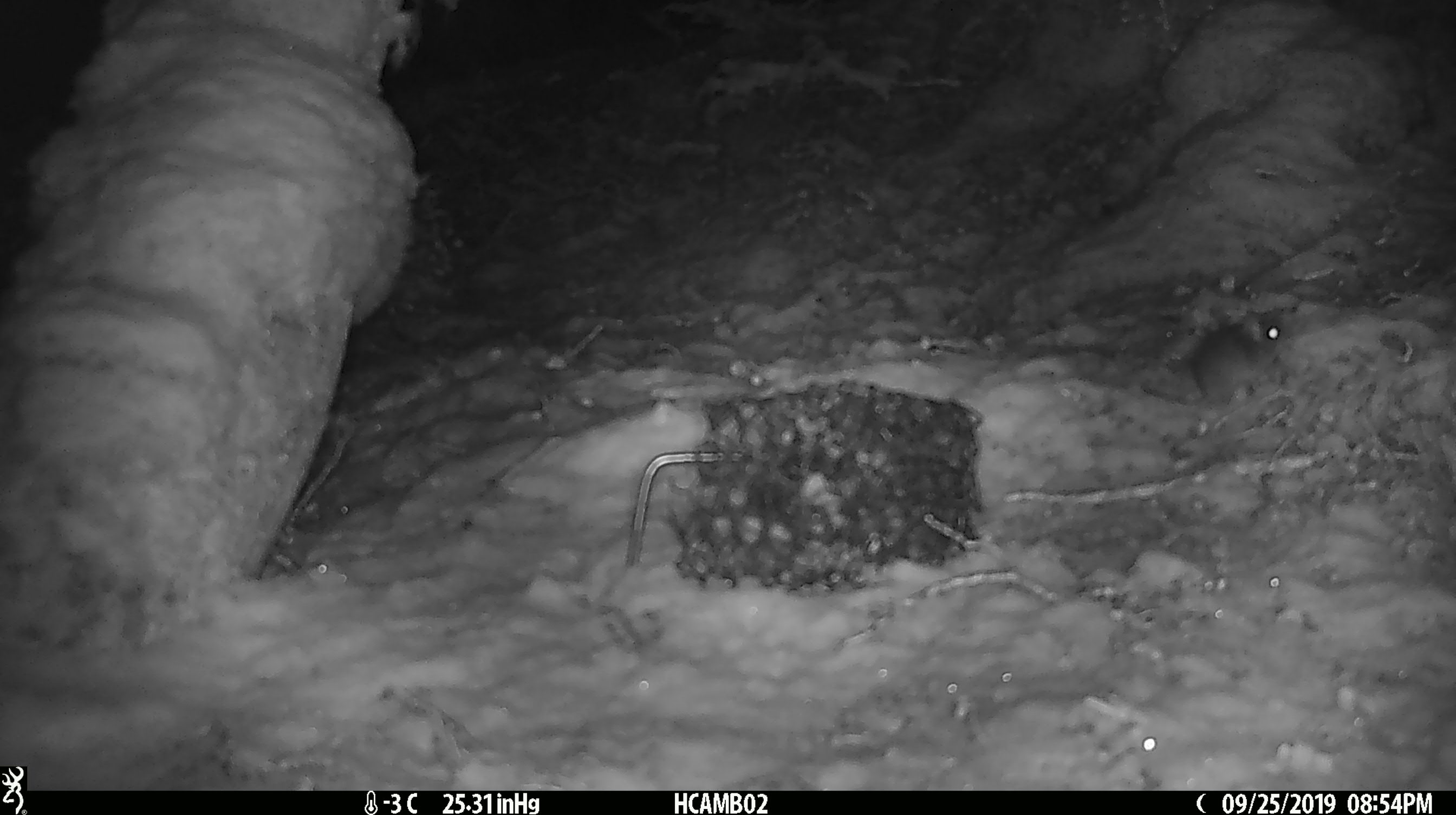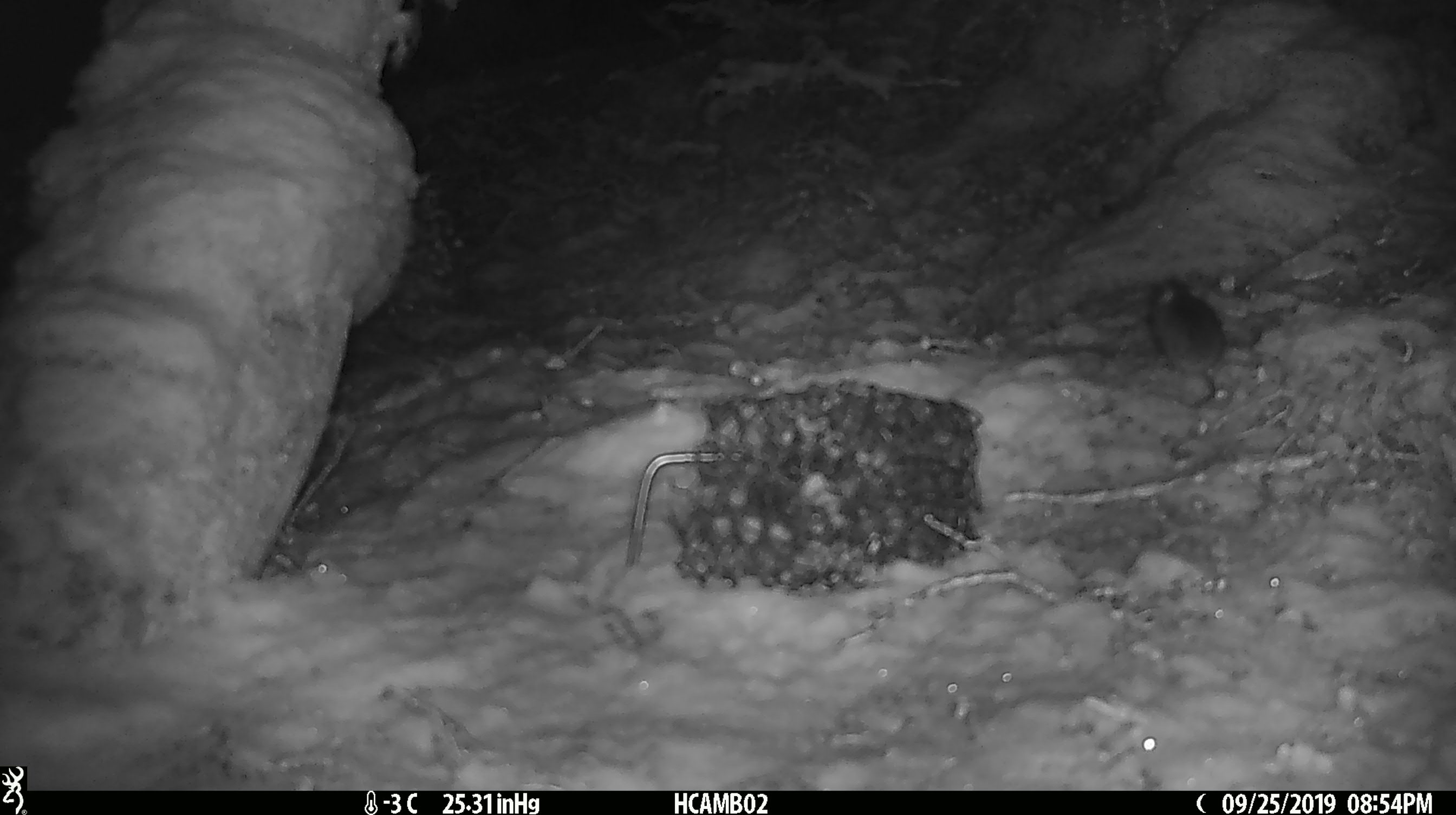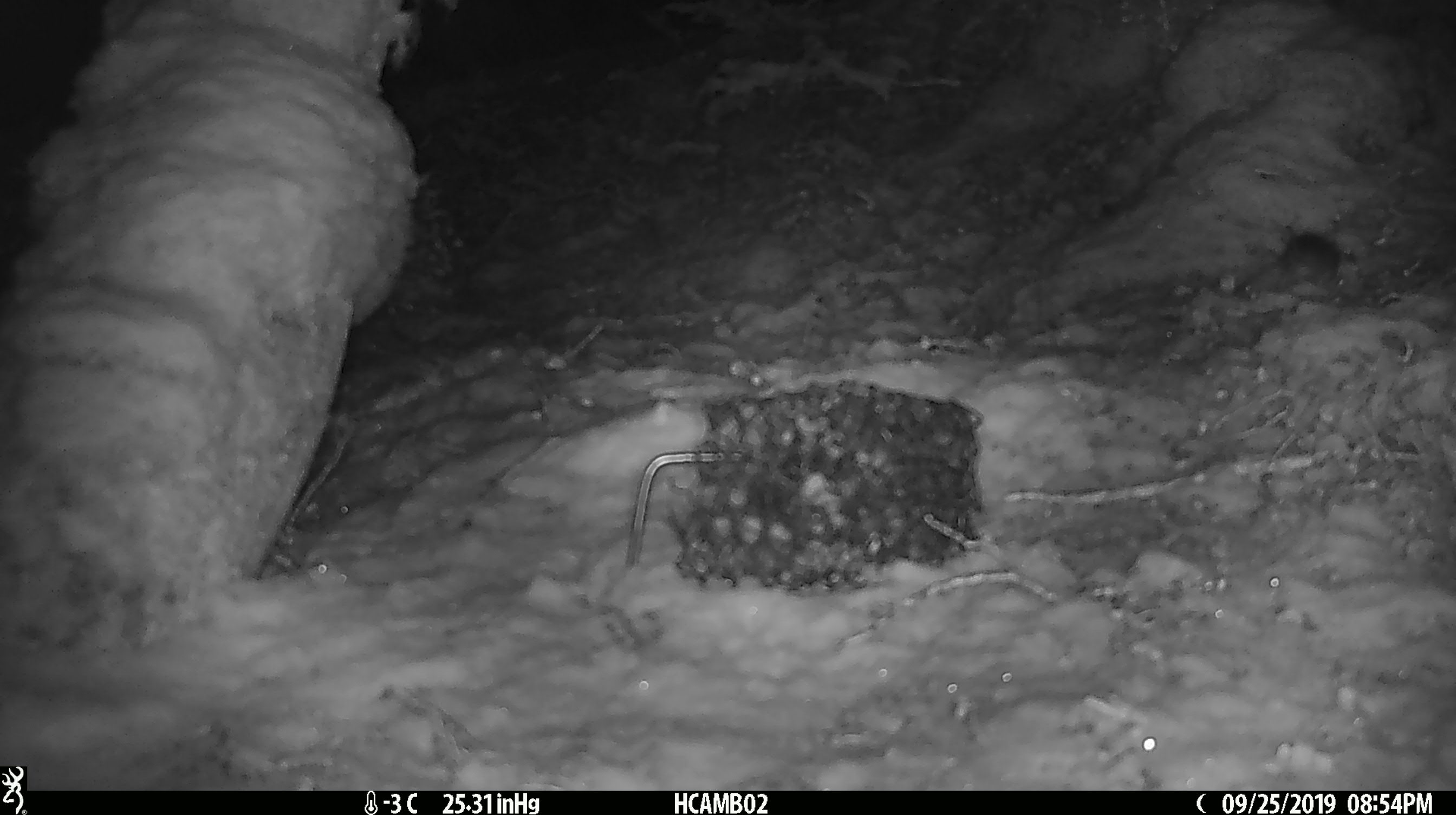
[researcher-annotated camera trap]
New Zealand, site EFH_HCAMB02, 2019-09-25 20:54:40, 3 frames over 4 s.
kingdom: Animalia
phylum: Chordata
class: Mammalia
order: Rodentia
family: Muridae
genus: Mus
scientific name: Mus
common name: mouse